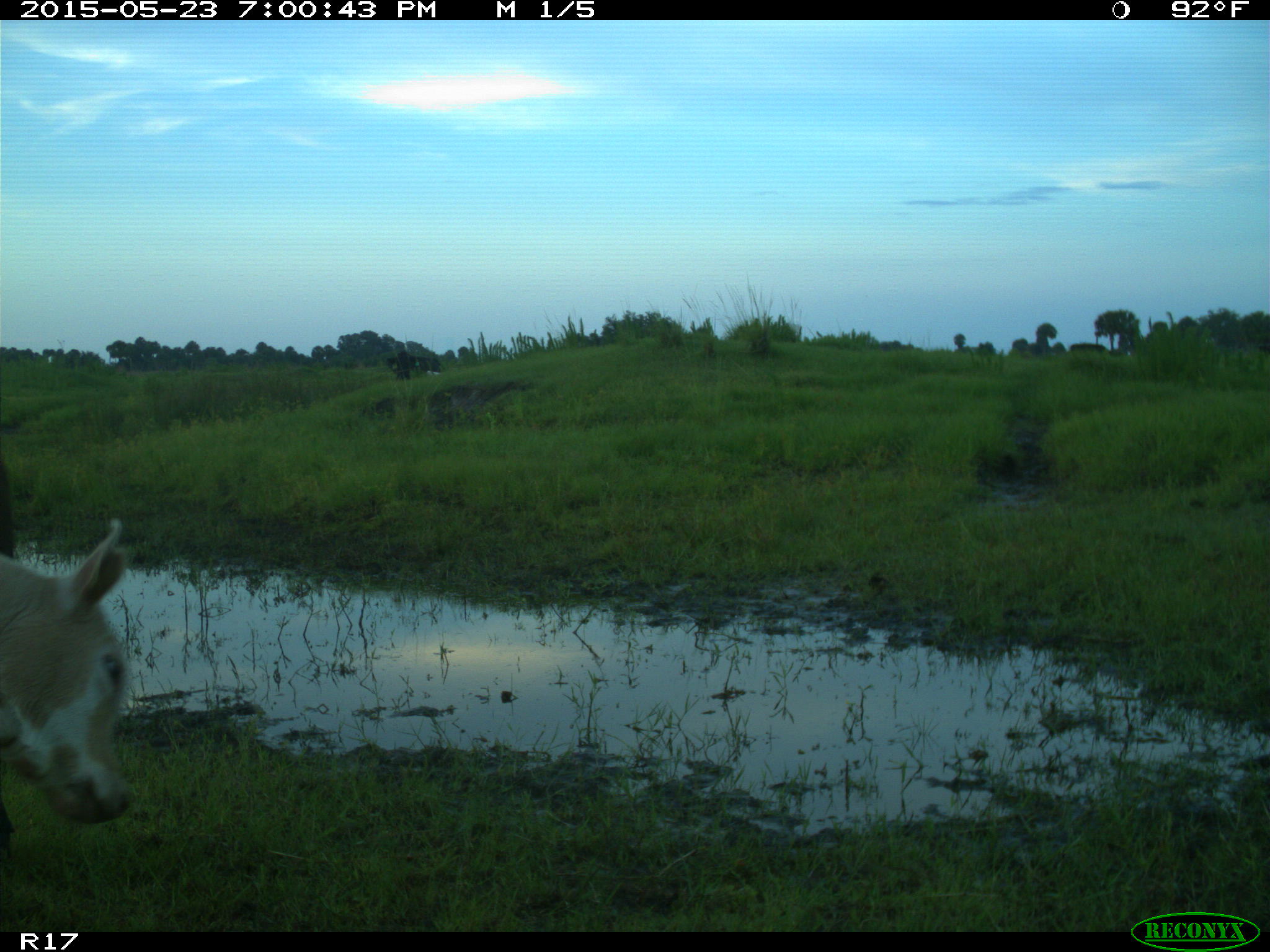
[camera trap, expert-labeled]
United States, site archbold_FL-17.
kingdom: Animalia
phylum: Chordata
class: Mammalia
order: Artiodactyla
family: Bovidae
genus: Bos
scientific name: Bos taurus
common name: domestic cow